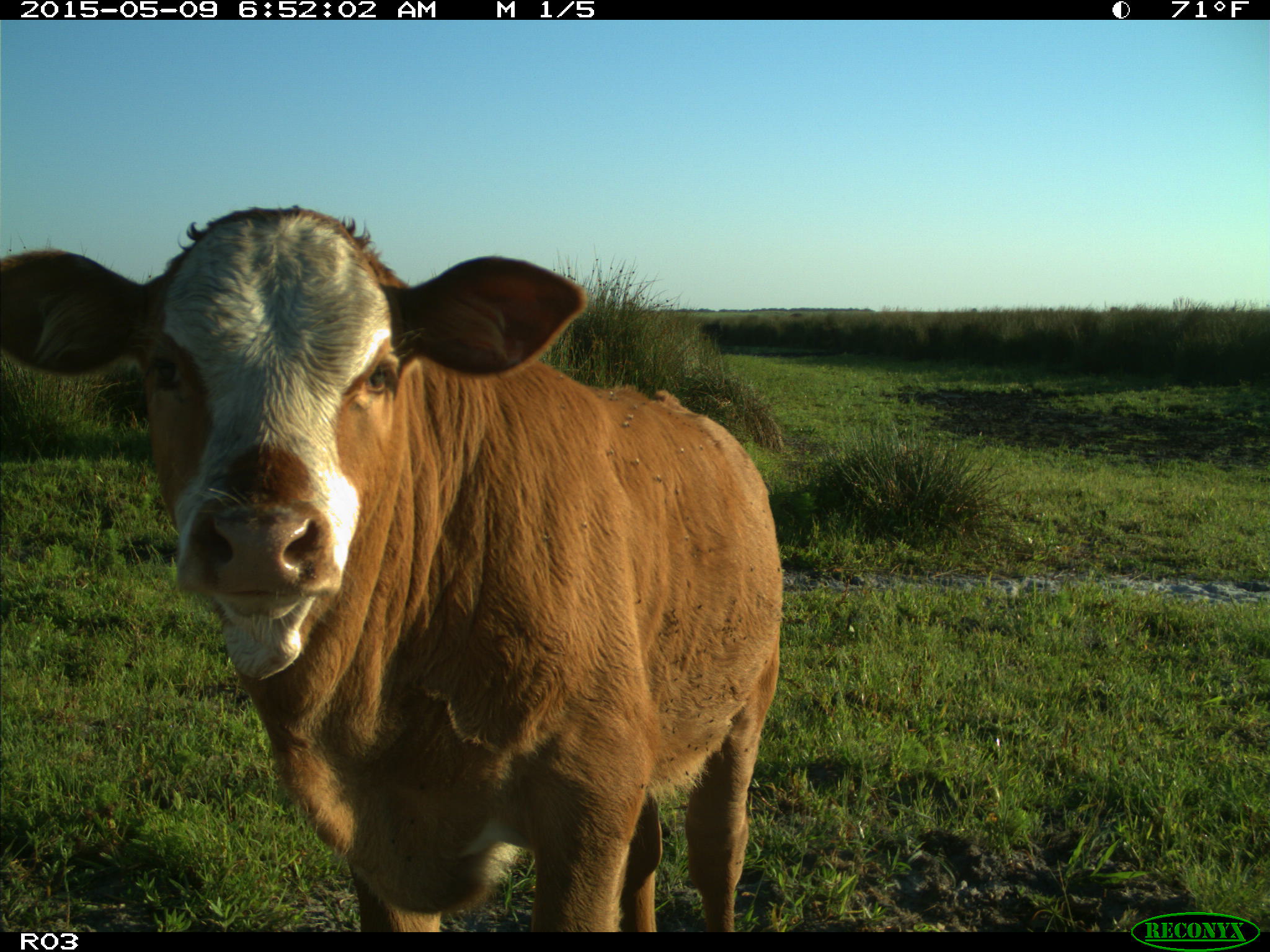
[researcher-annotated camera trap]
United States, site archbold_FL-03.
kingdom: Animalia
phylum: Chordata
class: Mammalia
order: Artiodactyla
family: Bovidae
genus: Bos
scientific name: Bos taurus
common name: domestic cow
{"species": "Bos taurus (domestic cow)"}